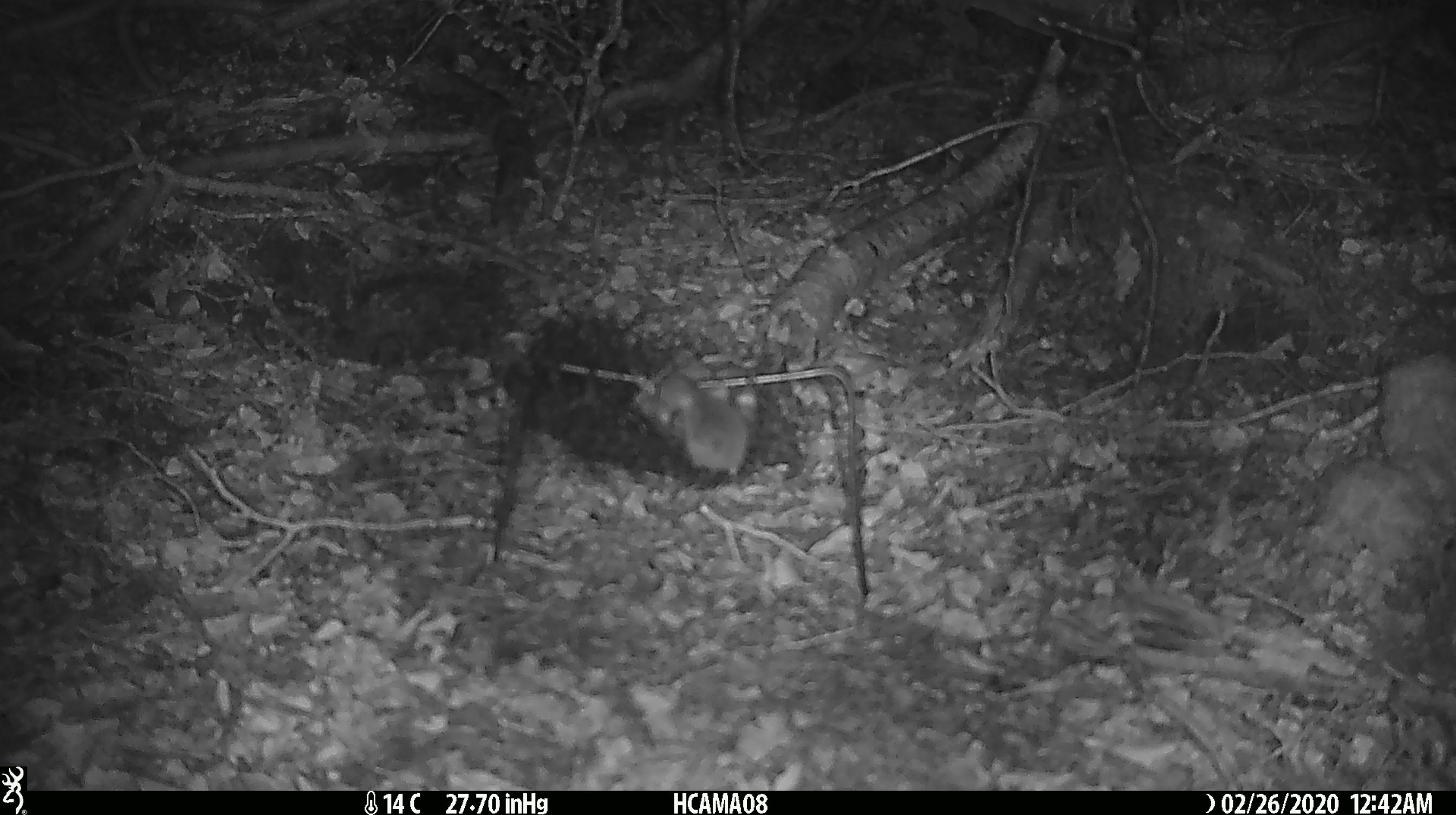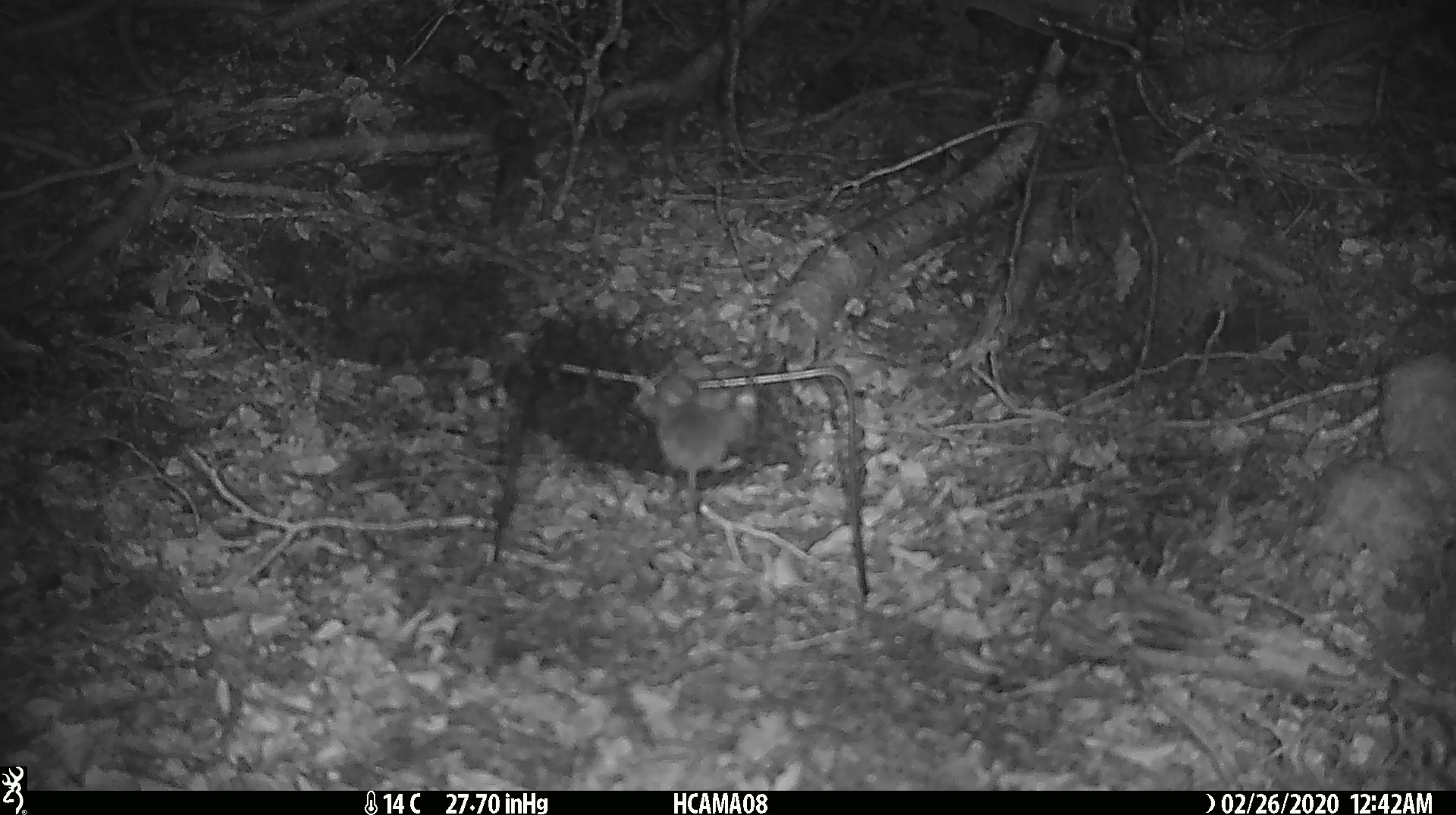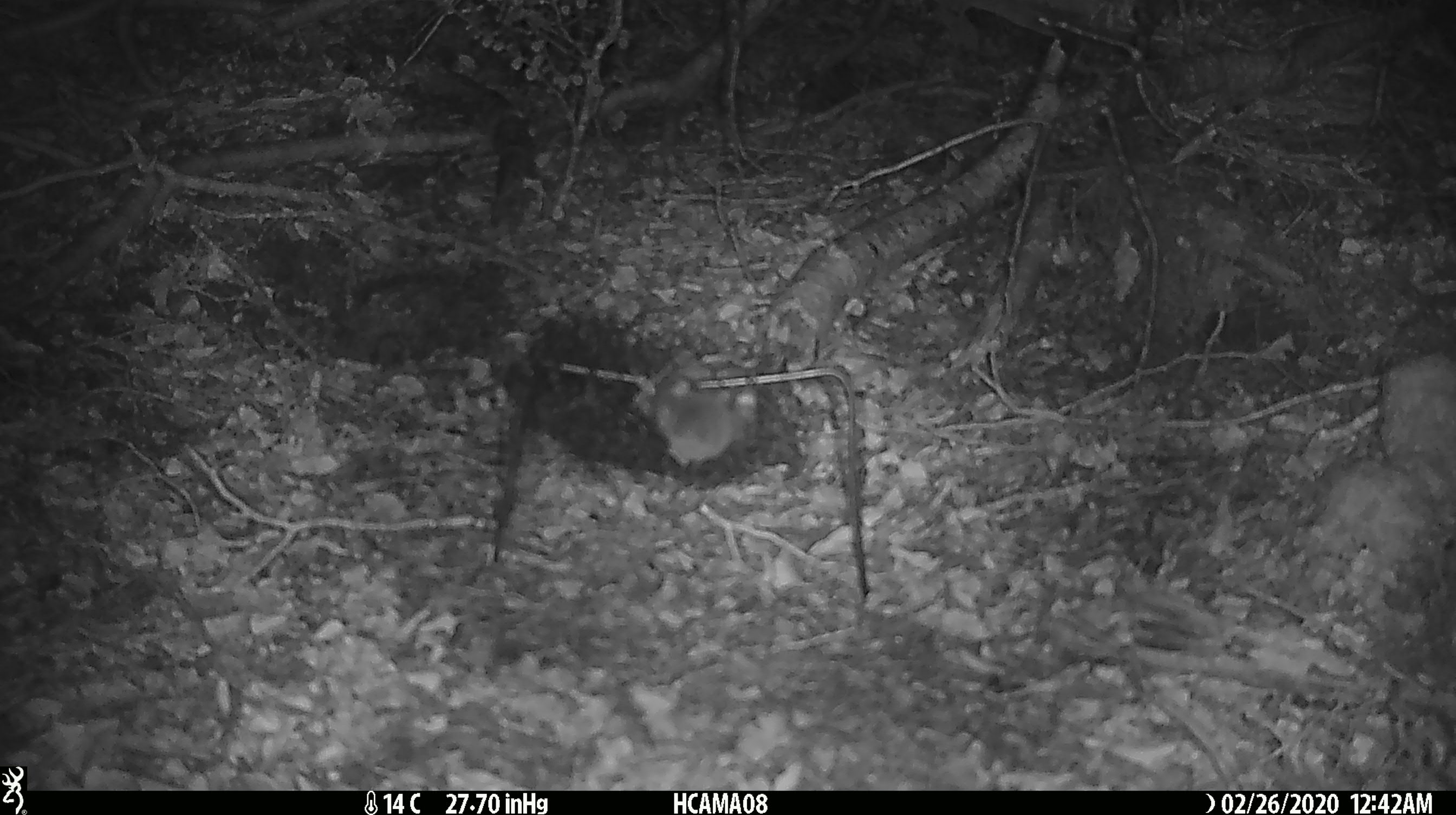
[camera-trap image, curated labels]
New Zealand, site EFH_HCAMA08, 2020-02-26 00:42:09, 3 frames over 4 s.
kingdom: Animalia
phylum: Chordata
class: Mammalia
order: Rodentia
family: Muridae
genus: Mus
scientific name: Mus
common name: mouse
Mouse (Mus).